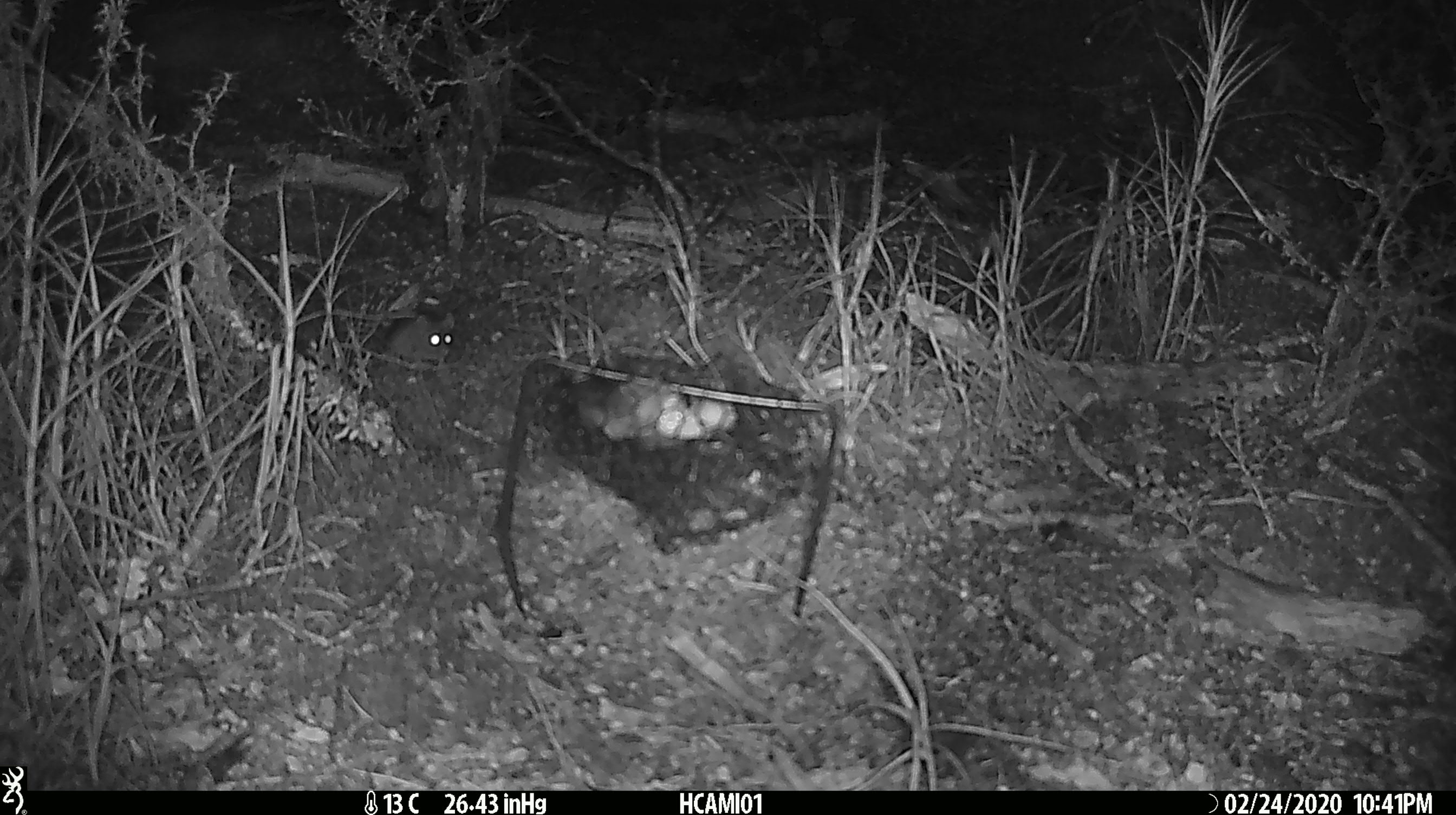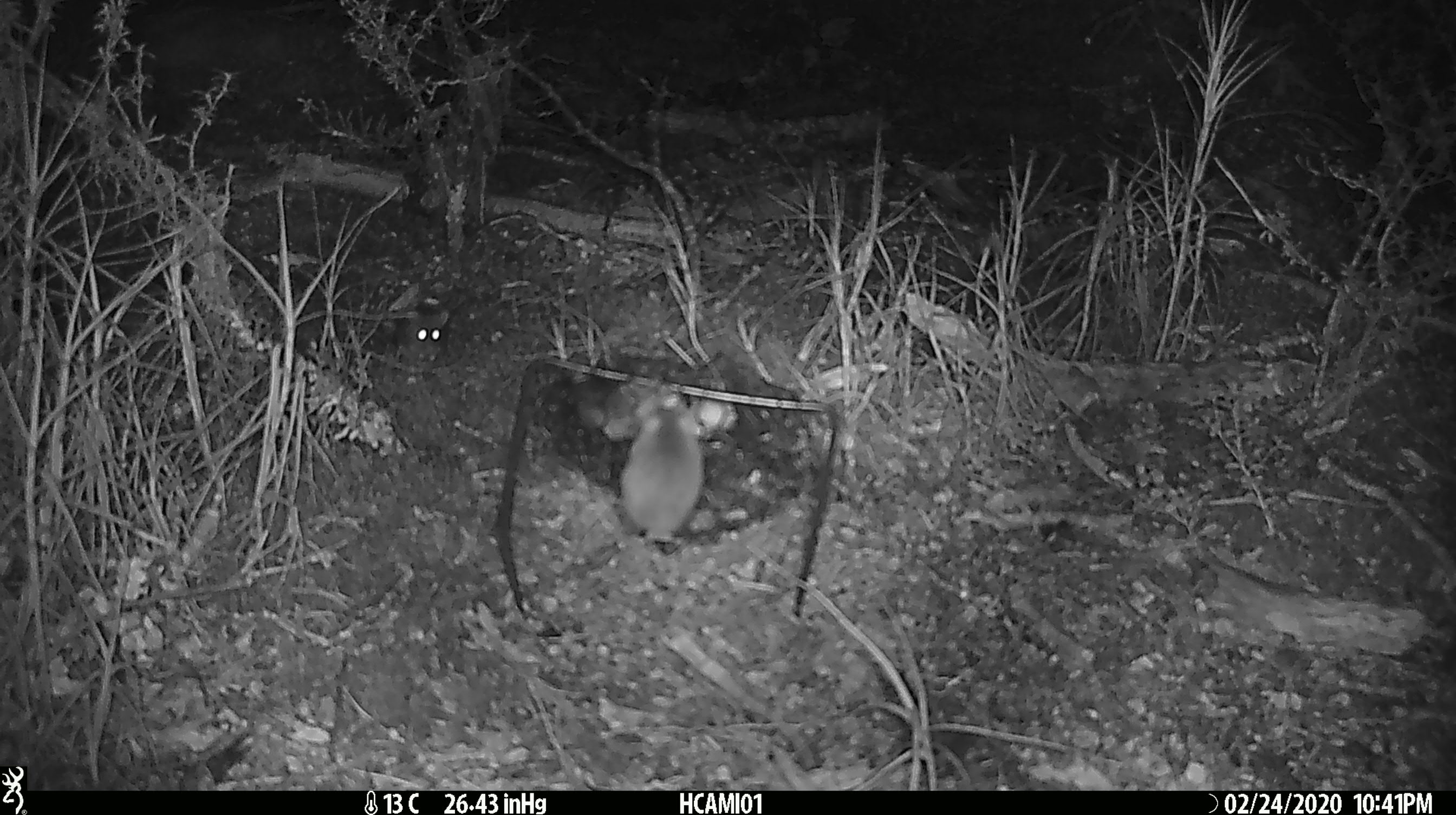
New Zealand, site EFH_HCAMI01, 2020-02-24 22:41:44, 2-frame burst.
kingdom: Animalia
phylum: Chordata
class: Mammalia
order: Rodentia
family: Muridae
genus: Mus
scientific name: Mus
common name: mouse